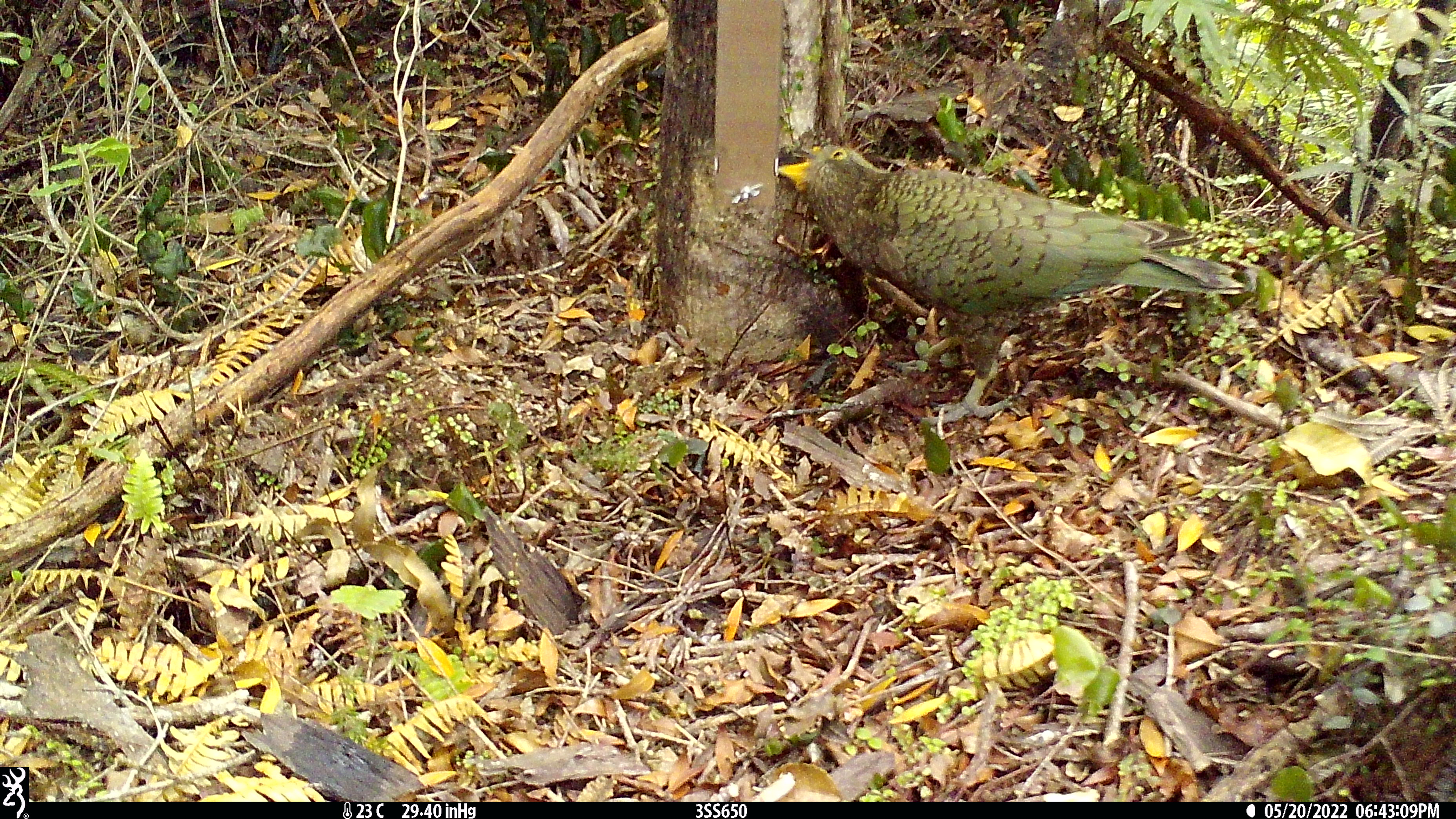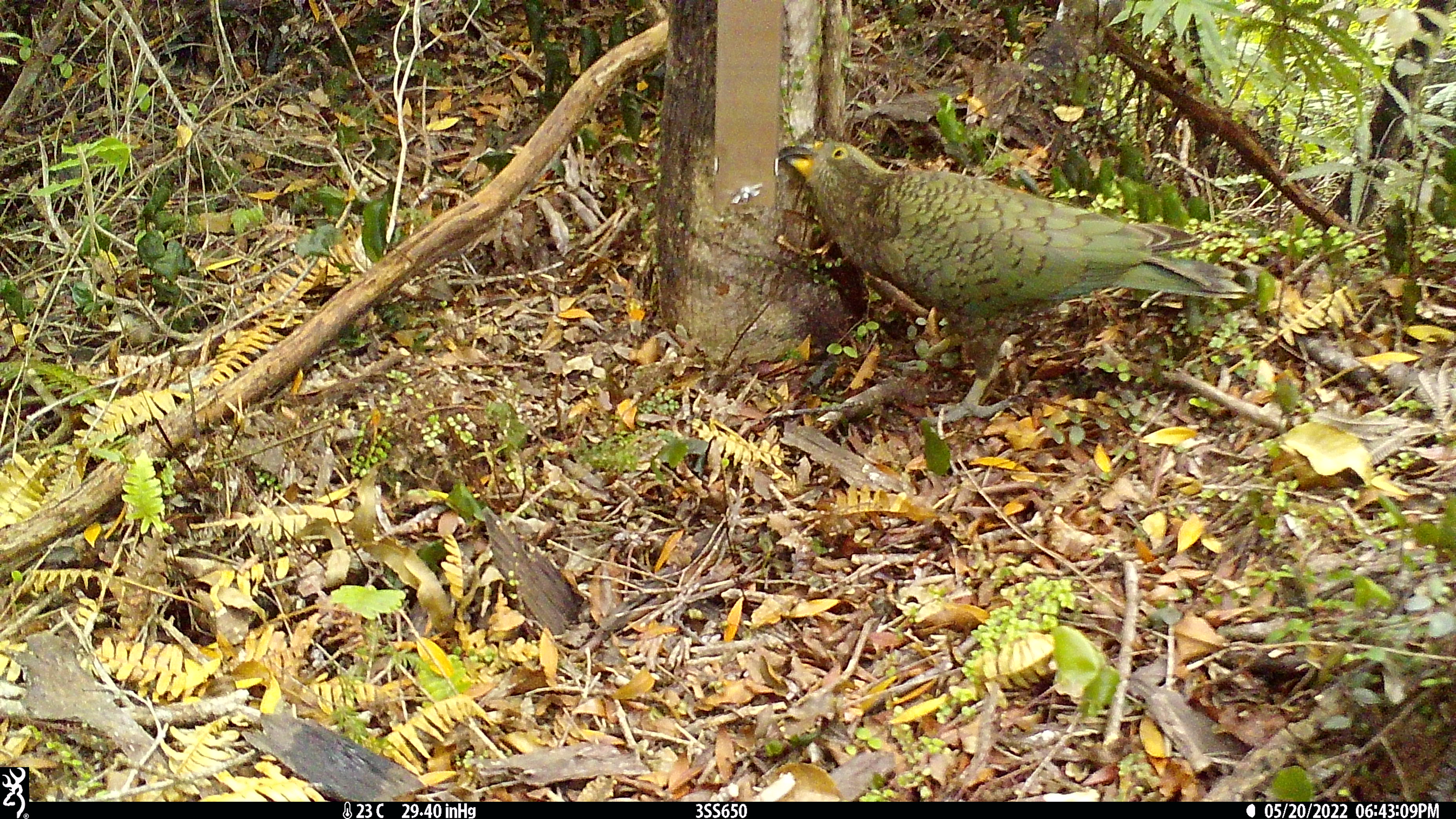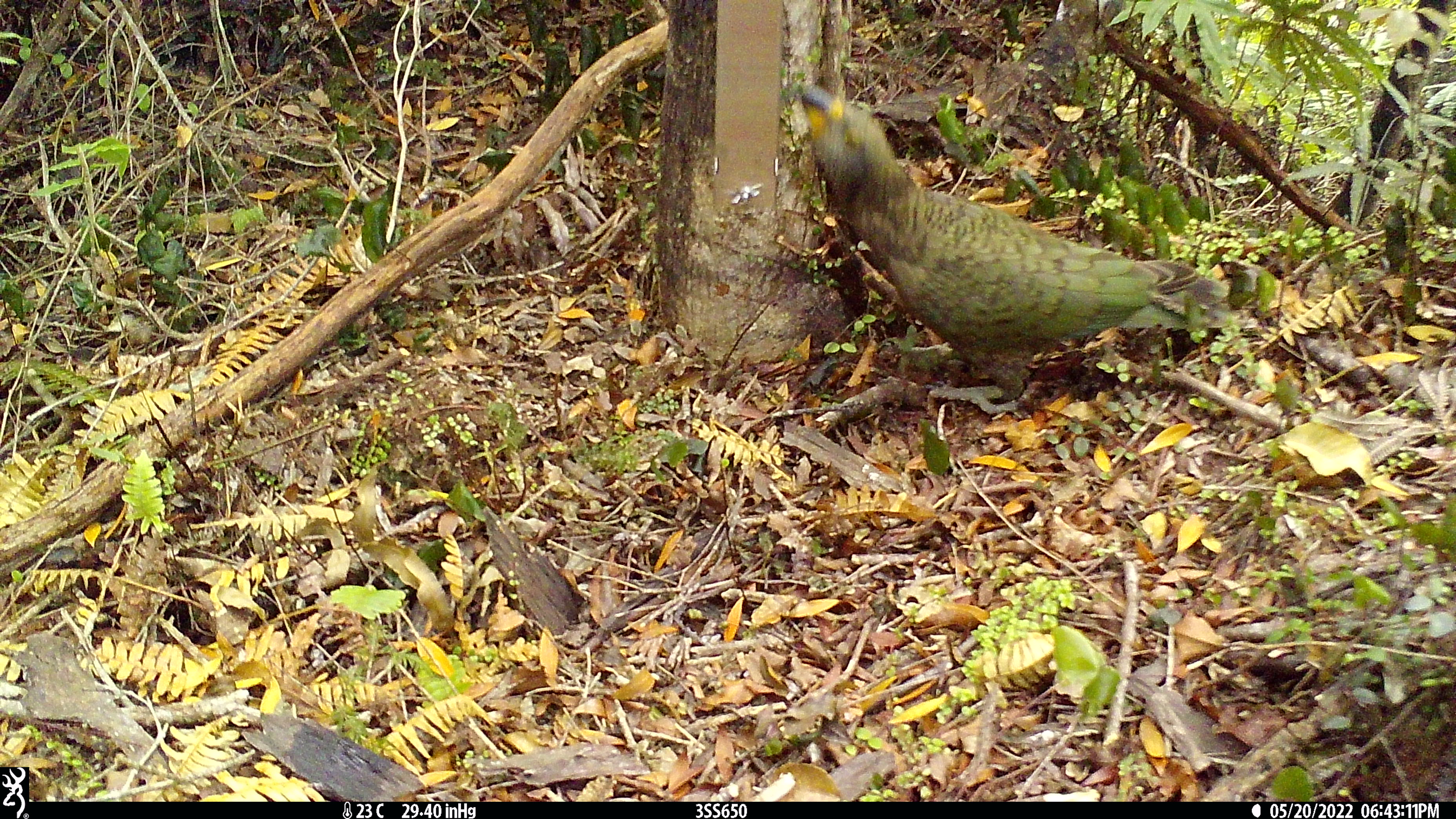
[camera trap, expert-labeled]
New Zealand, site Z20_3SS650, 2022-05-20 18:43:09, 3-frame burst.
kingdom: Animalia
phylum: Chordata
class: Aves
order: Psittaciformes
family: Strigopidae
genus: Nestor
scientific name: Nestor notabilis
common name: kea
Kea (Nestor notabilis).